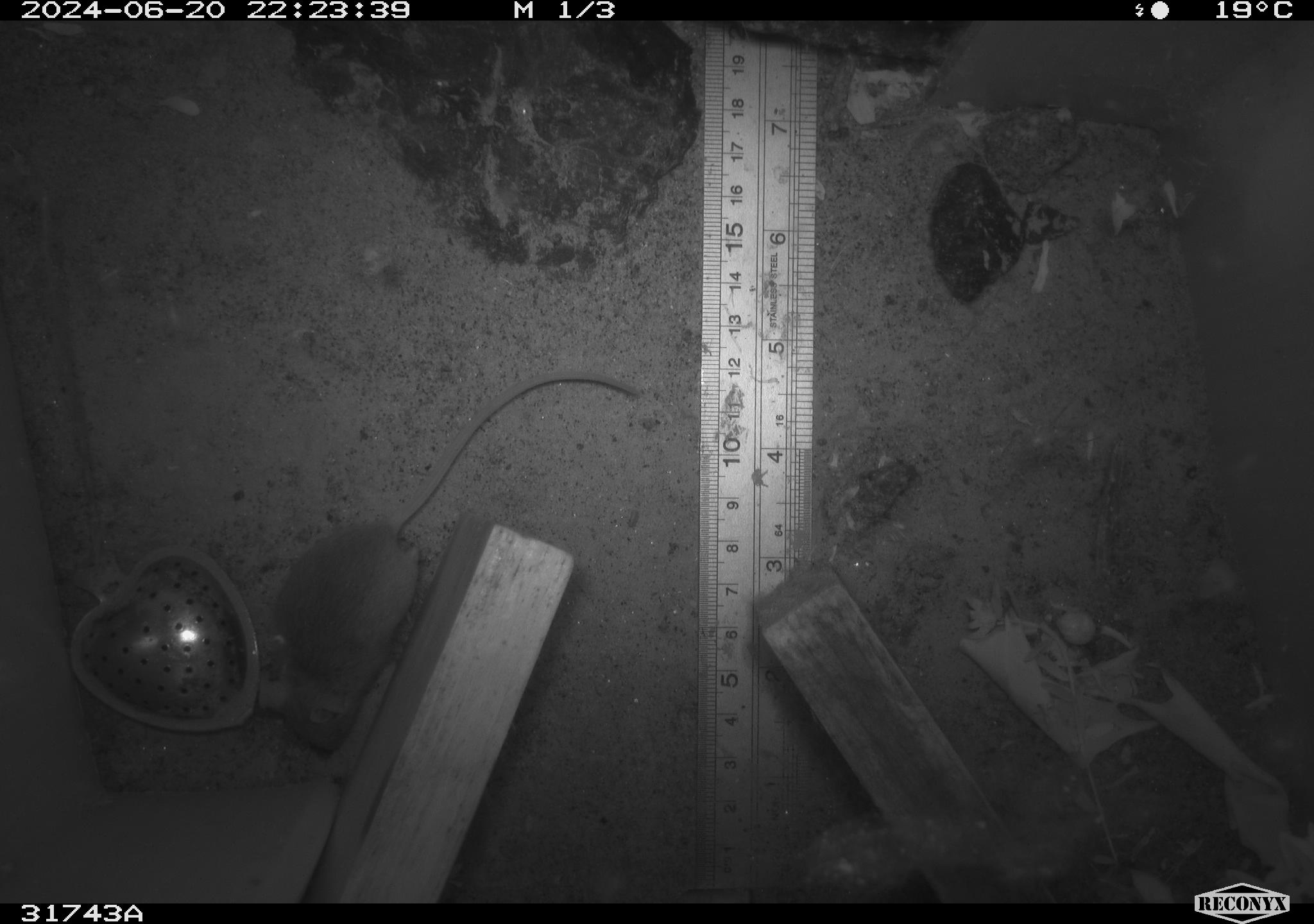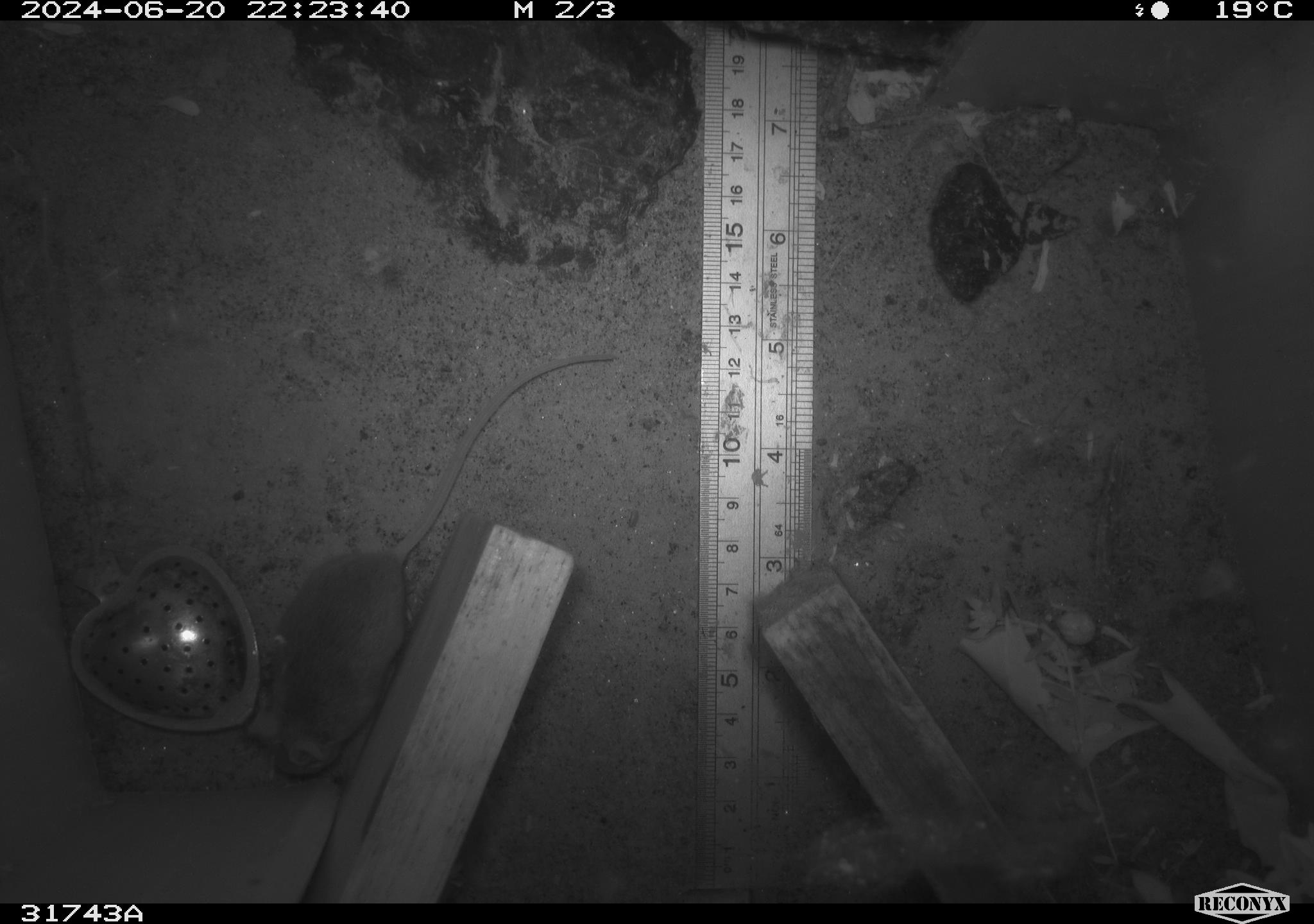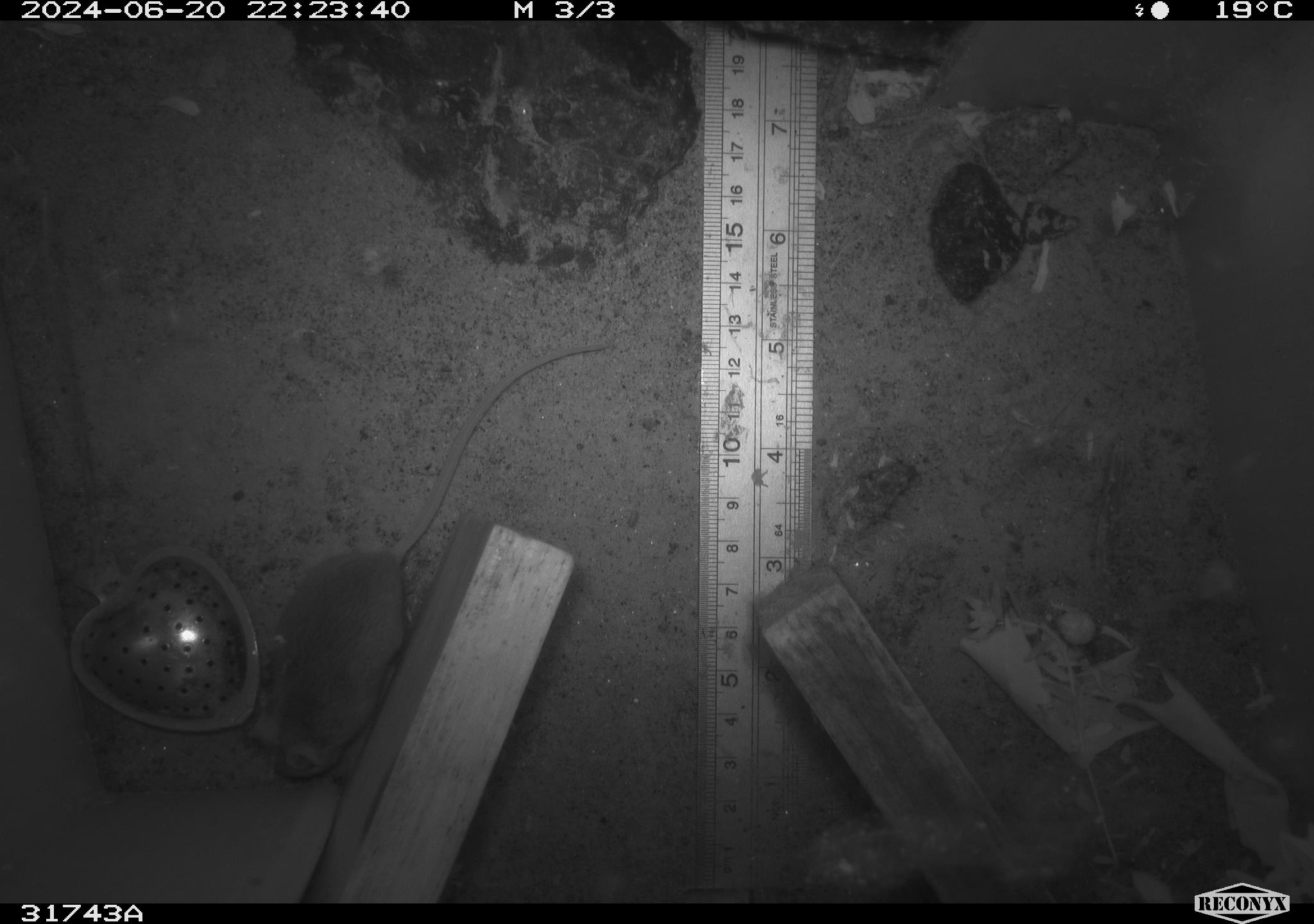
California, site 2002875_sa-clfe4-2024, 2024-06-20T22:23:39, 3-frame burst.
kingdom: Animalia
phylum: Chordata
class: Mammalia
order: Rodentia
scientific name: Rodentia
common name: mouse species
Mouse species (Rodentia).